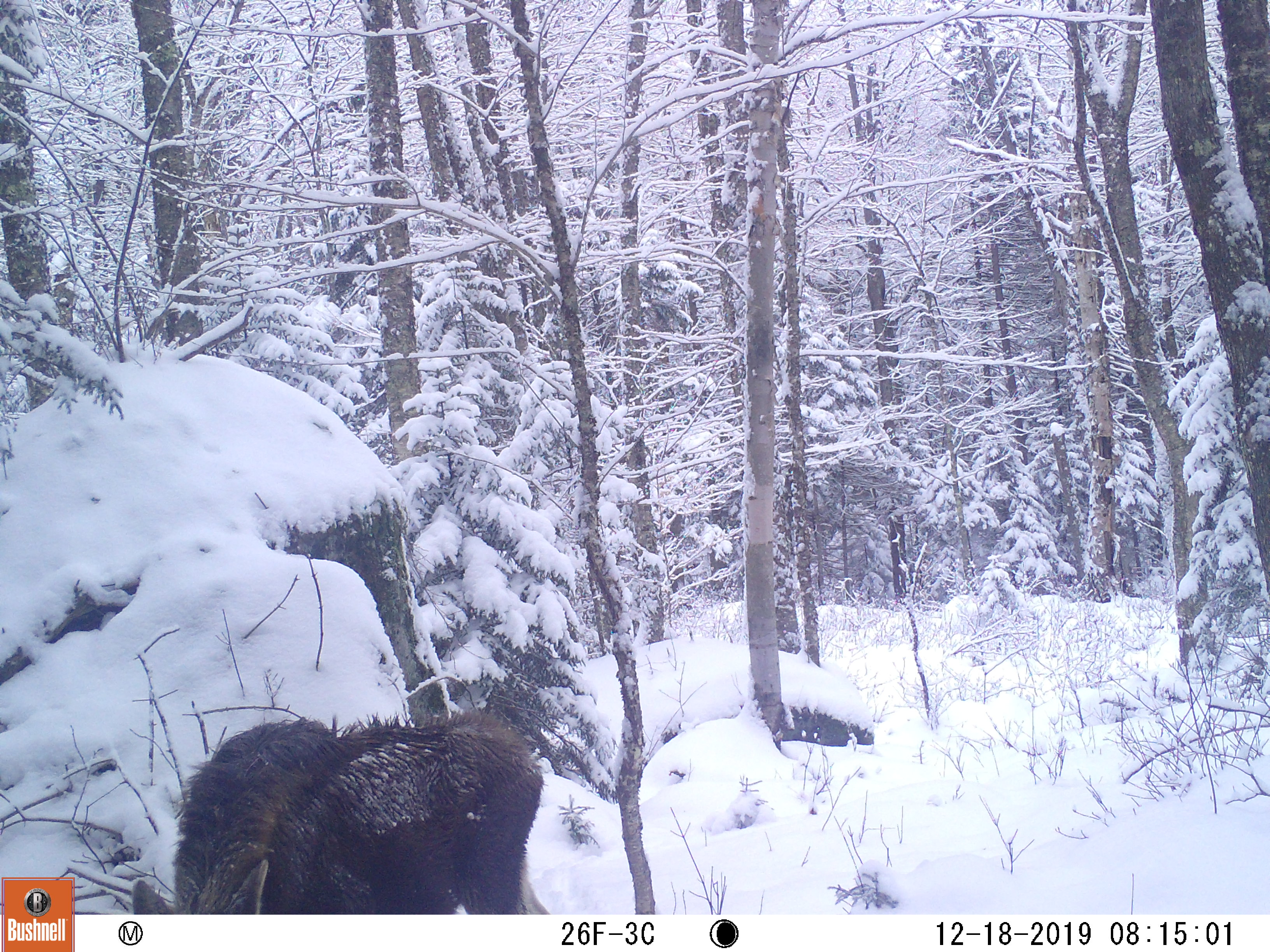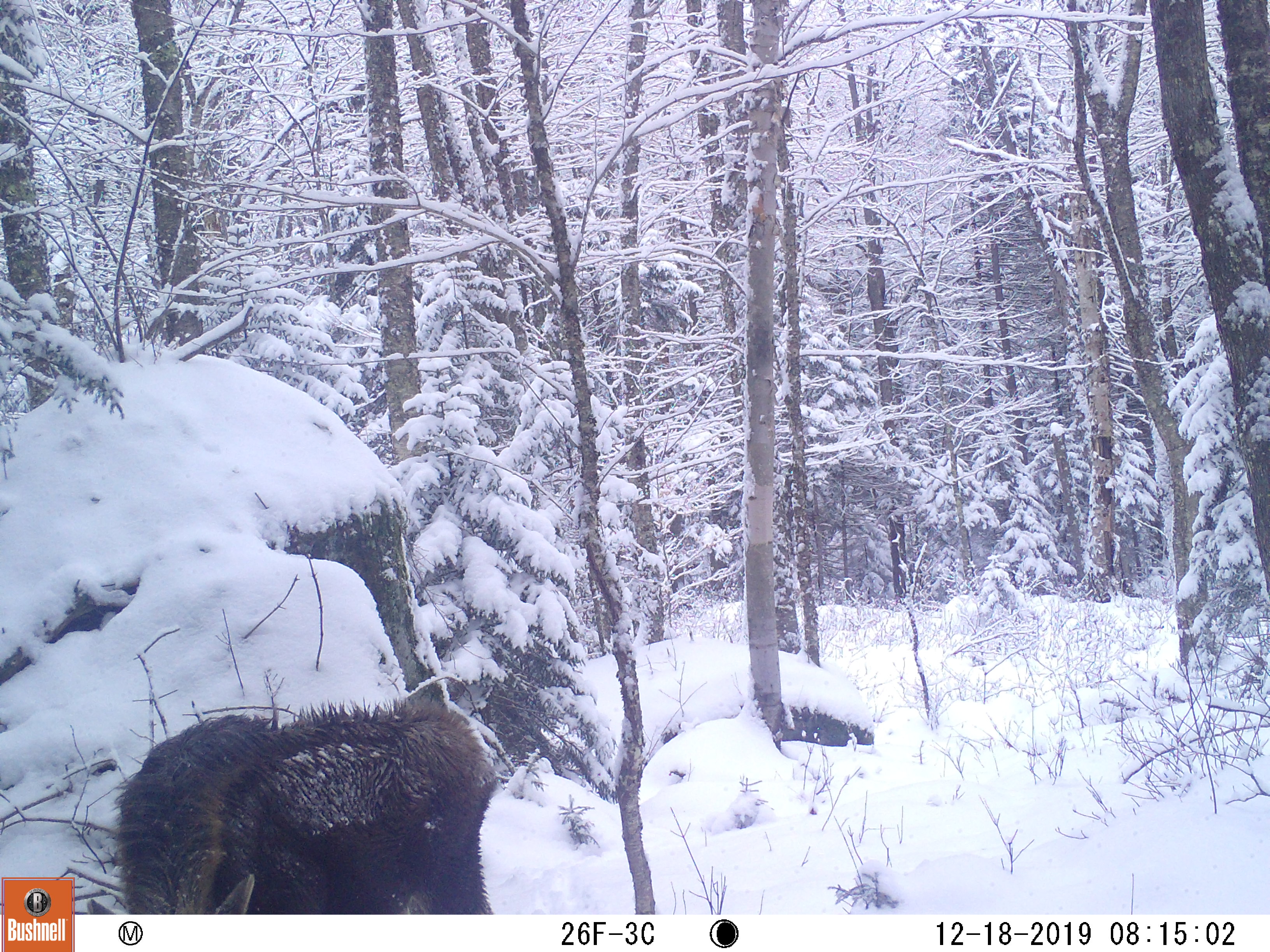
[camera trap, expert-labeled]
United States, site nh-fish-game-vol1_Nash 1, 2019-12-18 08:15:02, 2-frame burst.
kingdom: Animalia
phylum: Chordata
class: Mammalia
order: Artiodactyla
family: Cervidae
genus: Alces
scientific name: Alces alces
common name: moose